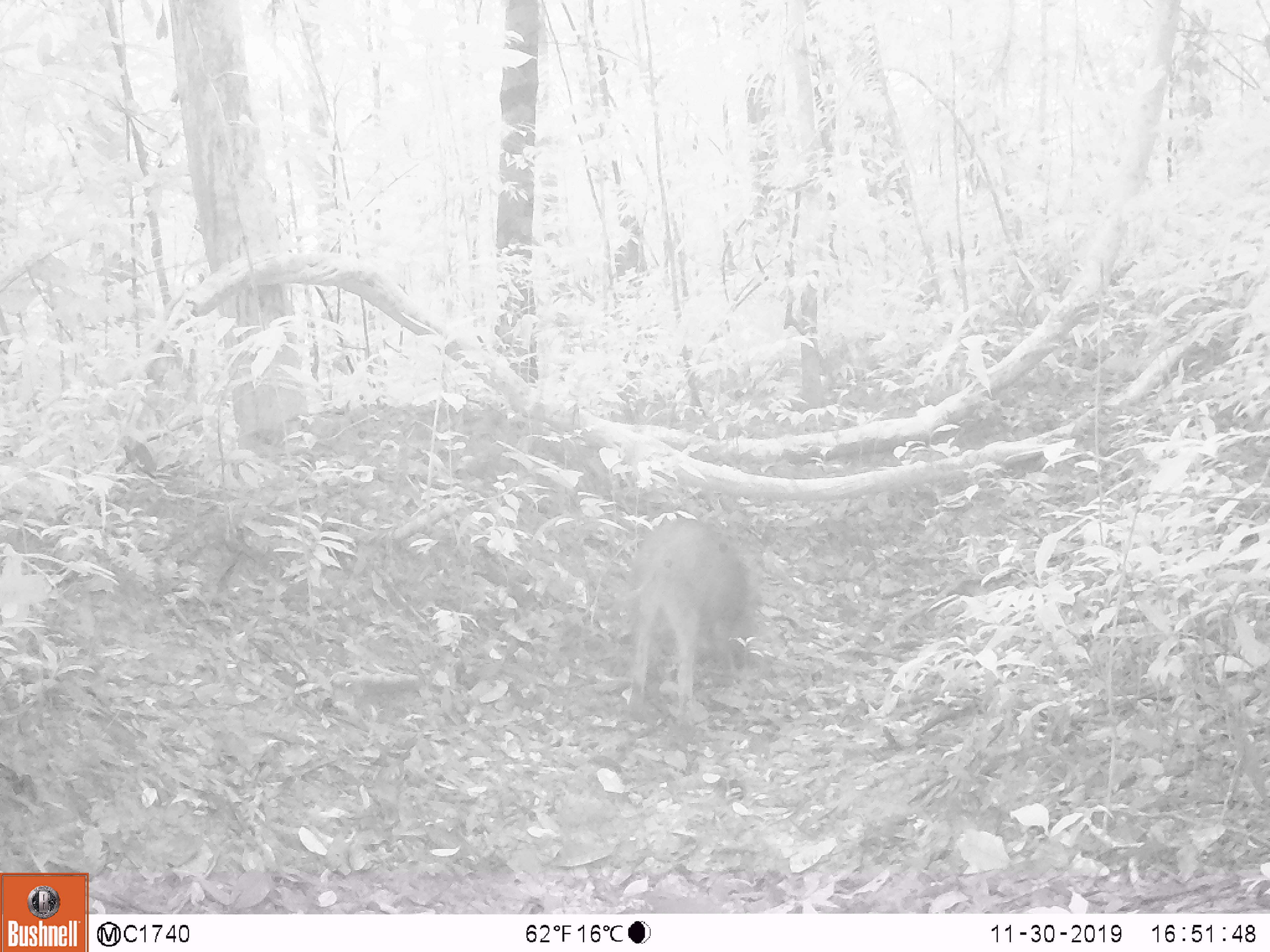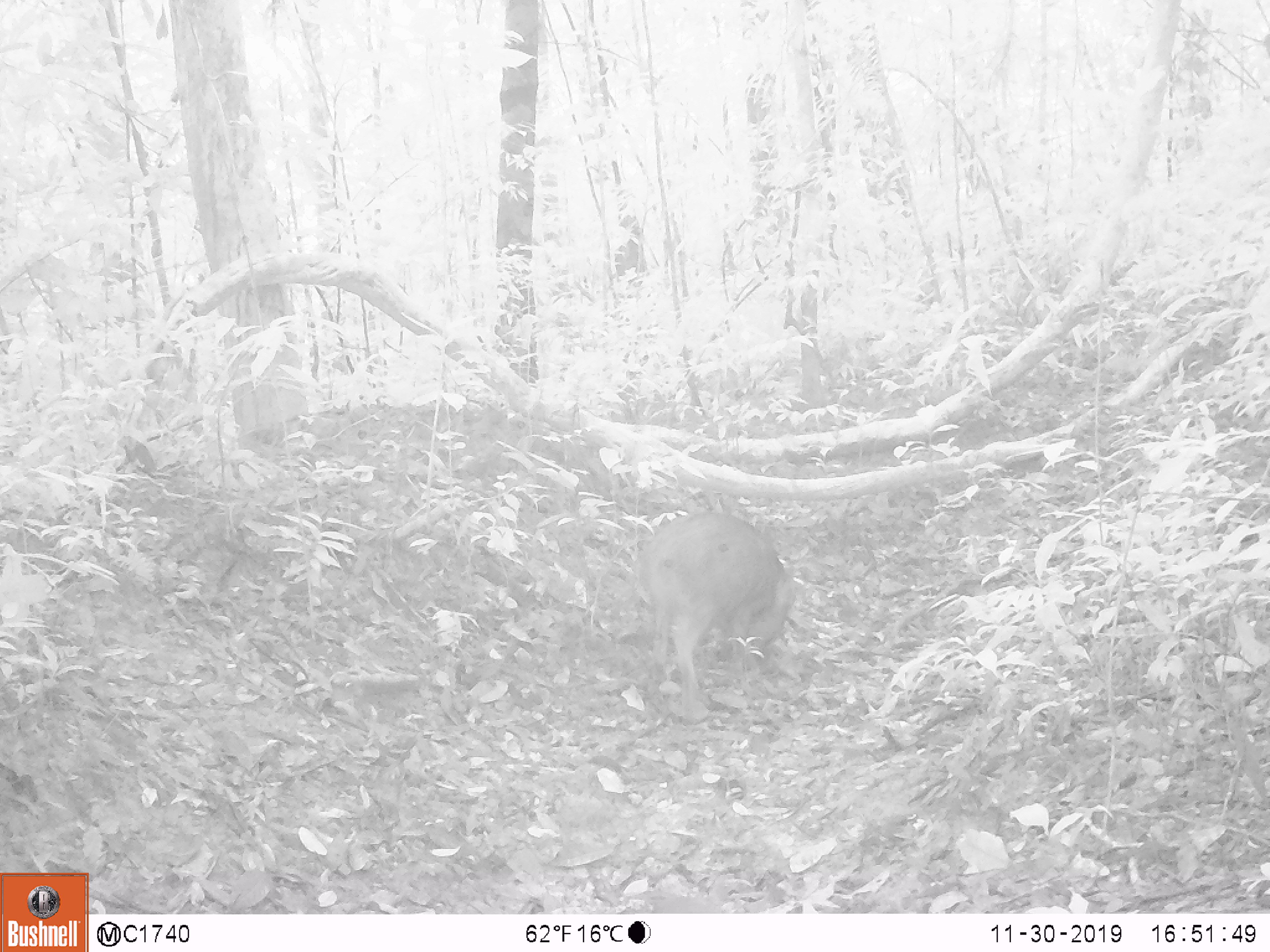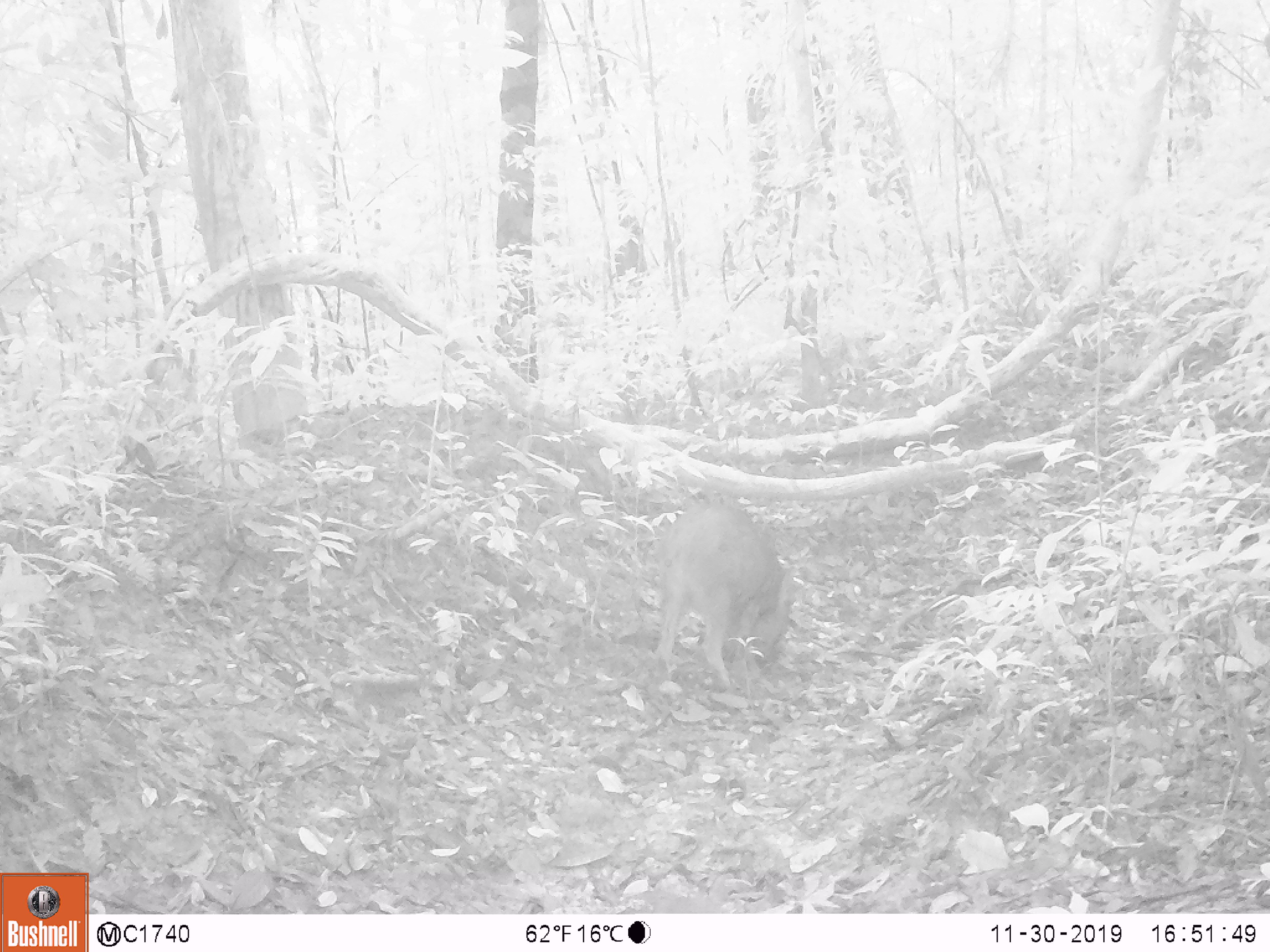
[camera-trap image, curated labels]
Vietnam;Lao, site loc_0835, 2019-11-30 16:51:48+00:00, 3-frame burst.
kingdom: Animalia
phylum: Chordata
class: Mammalia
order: Artiodactyla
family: Suidae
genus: Sus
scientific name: Sus scrofa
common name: eurasian wild pig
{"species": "eurasian wild pig (Sus scrofa)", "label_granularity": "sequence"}